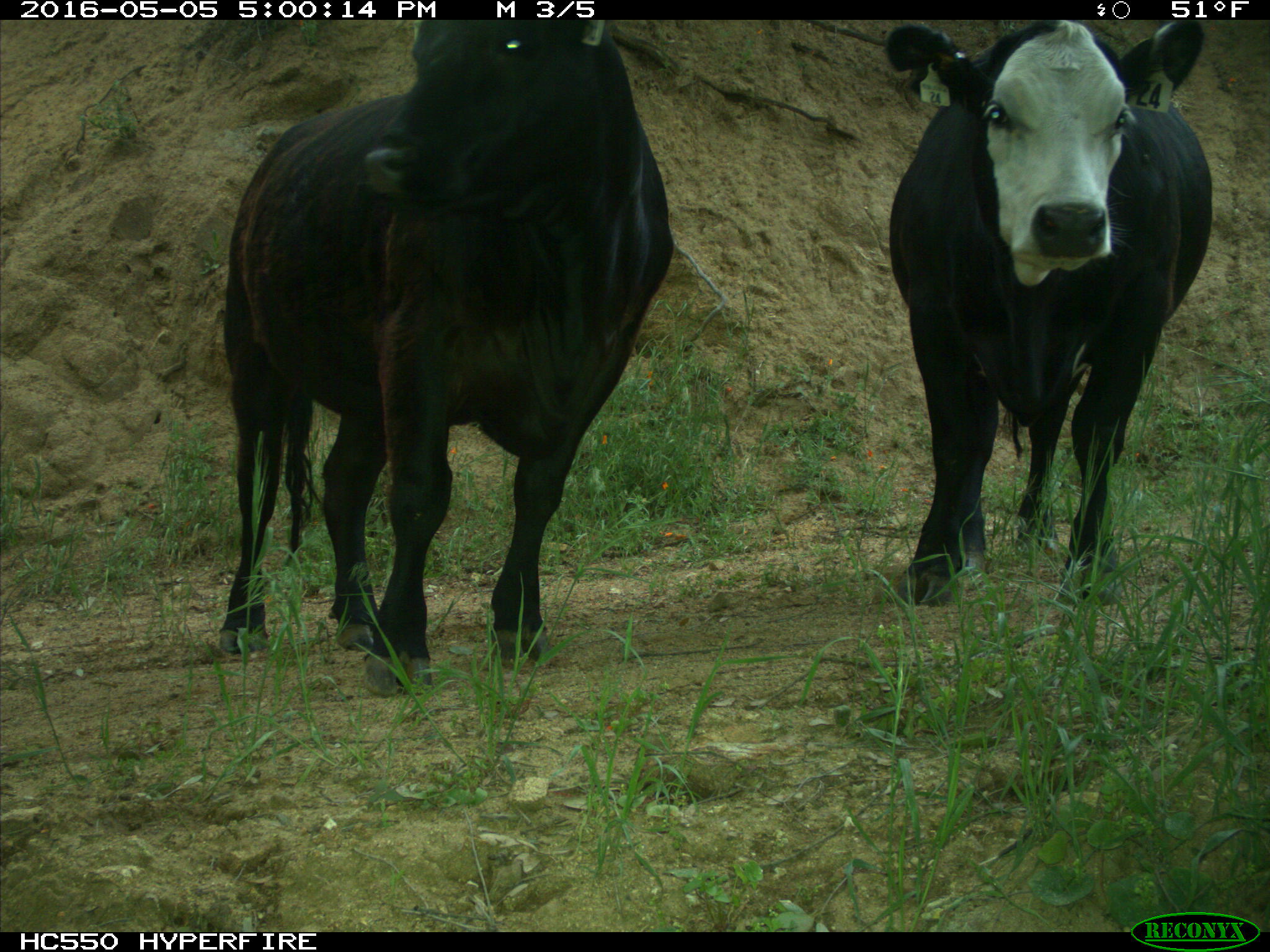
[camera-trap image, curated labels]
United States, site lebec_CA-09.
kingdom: Animalia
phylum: Chordata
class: Mammalia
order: Artiodactyla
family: Bovidae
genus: Bos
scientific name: Bos taurus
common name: domestic cow